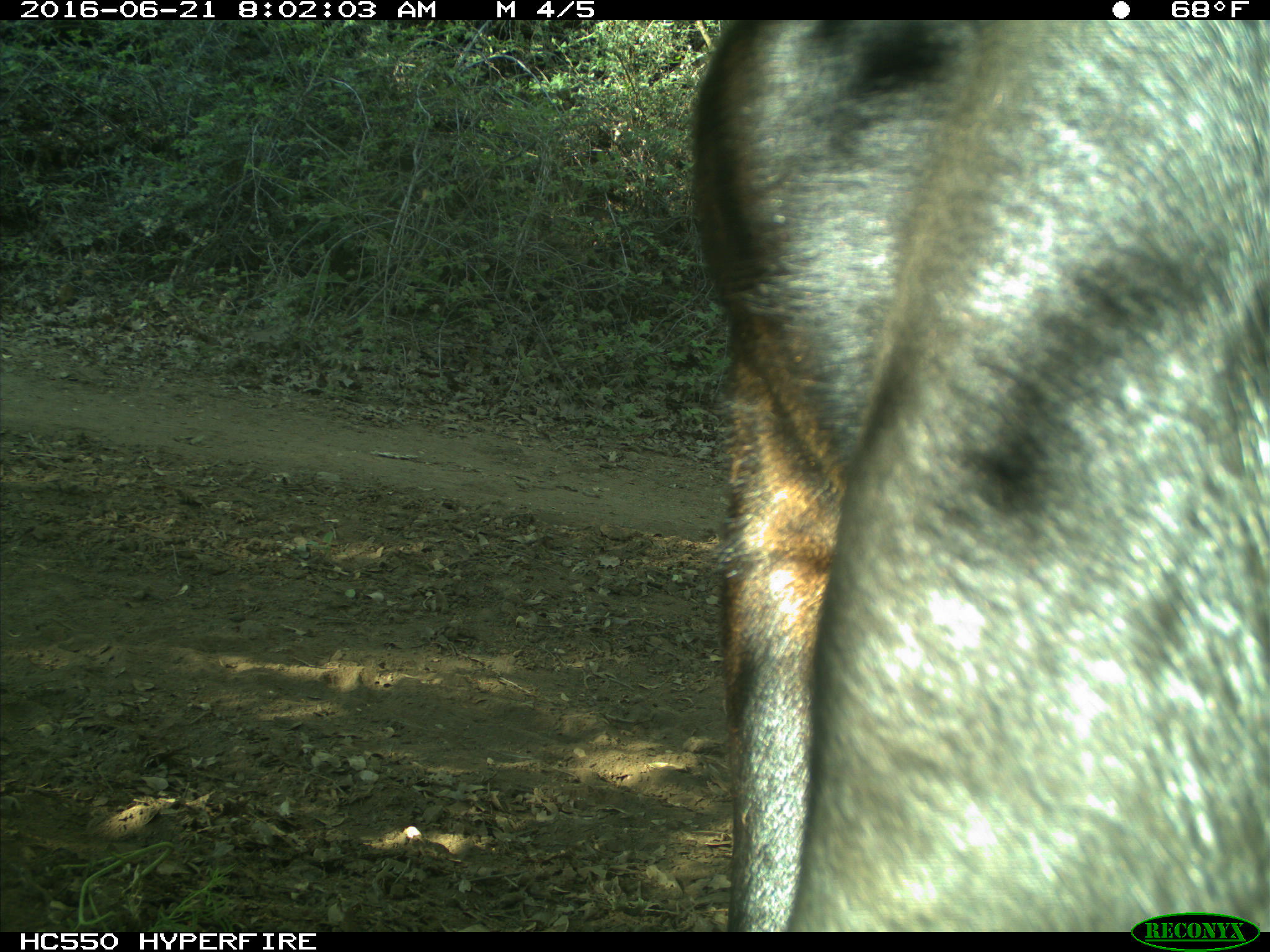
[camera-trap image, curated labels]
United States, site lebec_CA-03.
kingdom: Animalia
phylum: Chordata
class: Mammalia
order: Artiodactyla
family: Bovidae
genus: Bos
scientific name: Bos taurus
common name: domestic cow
Bos taurus (domestic cow).